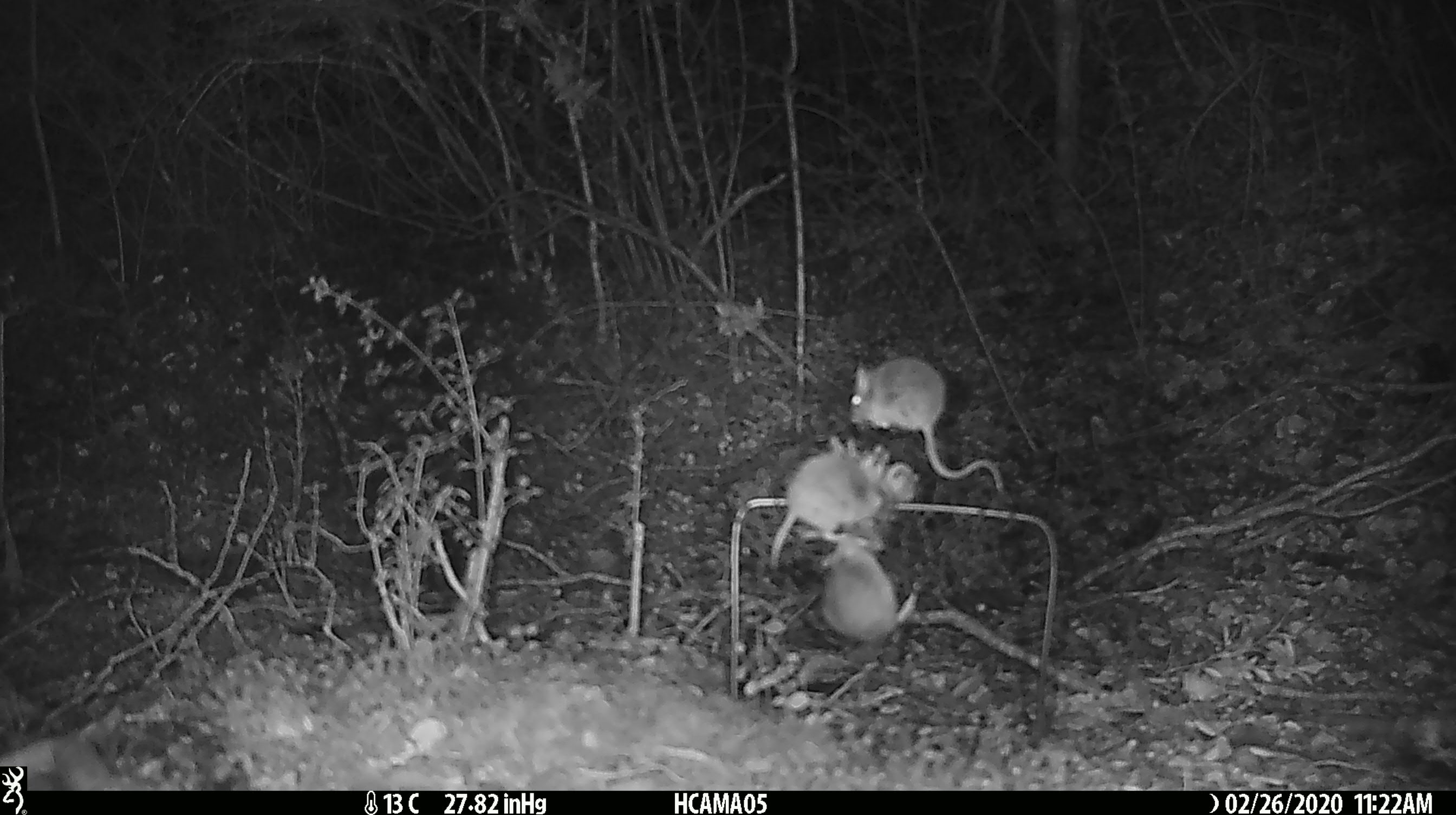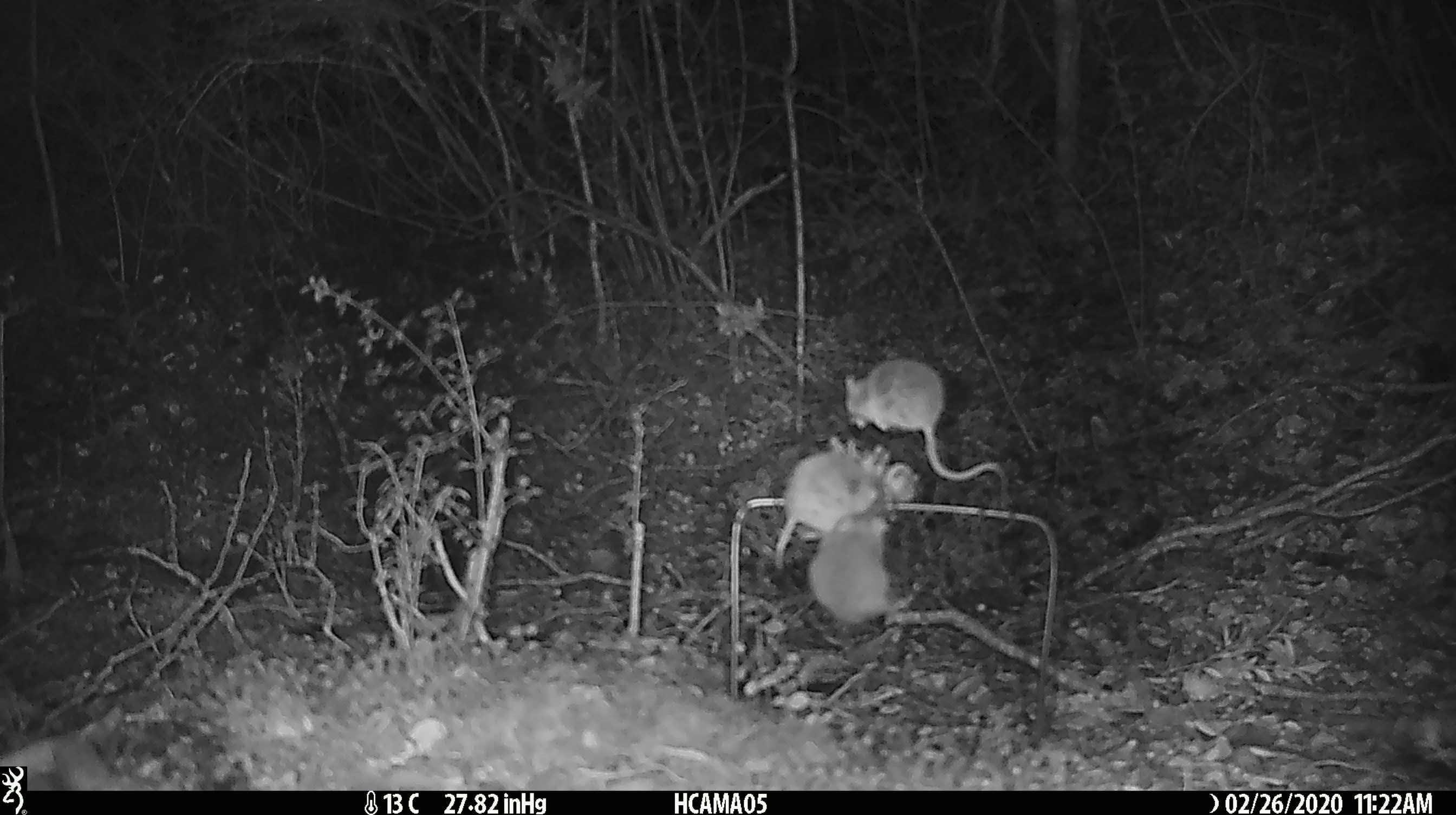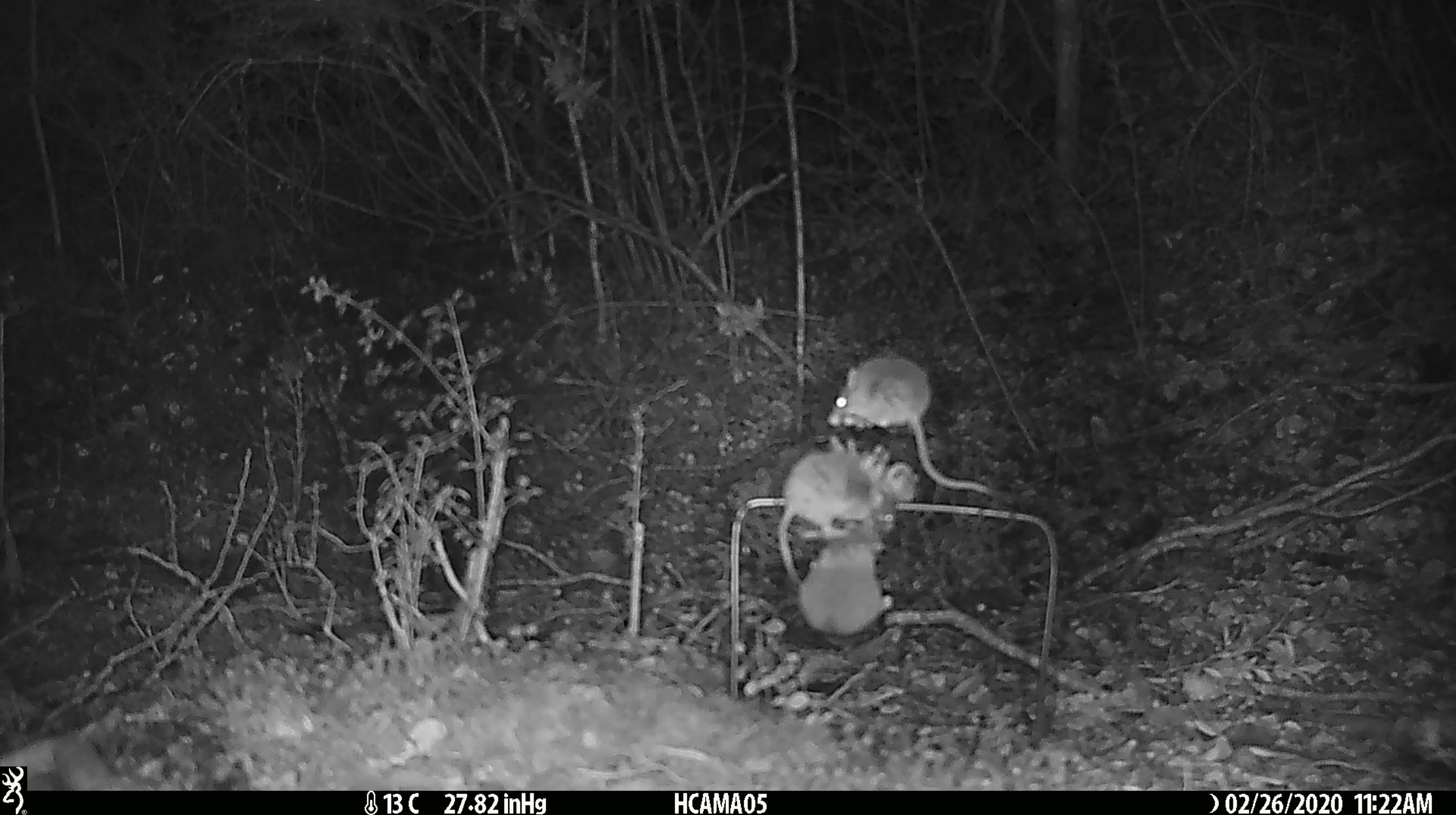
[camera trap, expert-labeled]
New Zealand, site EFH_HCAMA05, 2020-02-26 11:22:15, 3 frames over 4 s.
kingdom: Animalia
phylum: Chordata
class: Mammalia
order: Rodentia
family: Muridae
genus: Mus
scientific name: Mus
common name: mouse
Mouse (Mus).